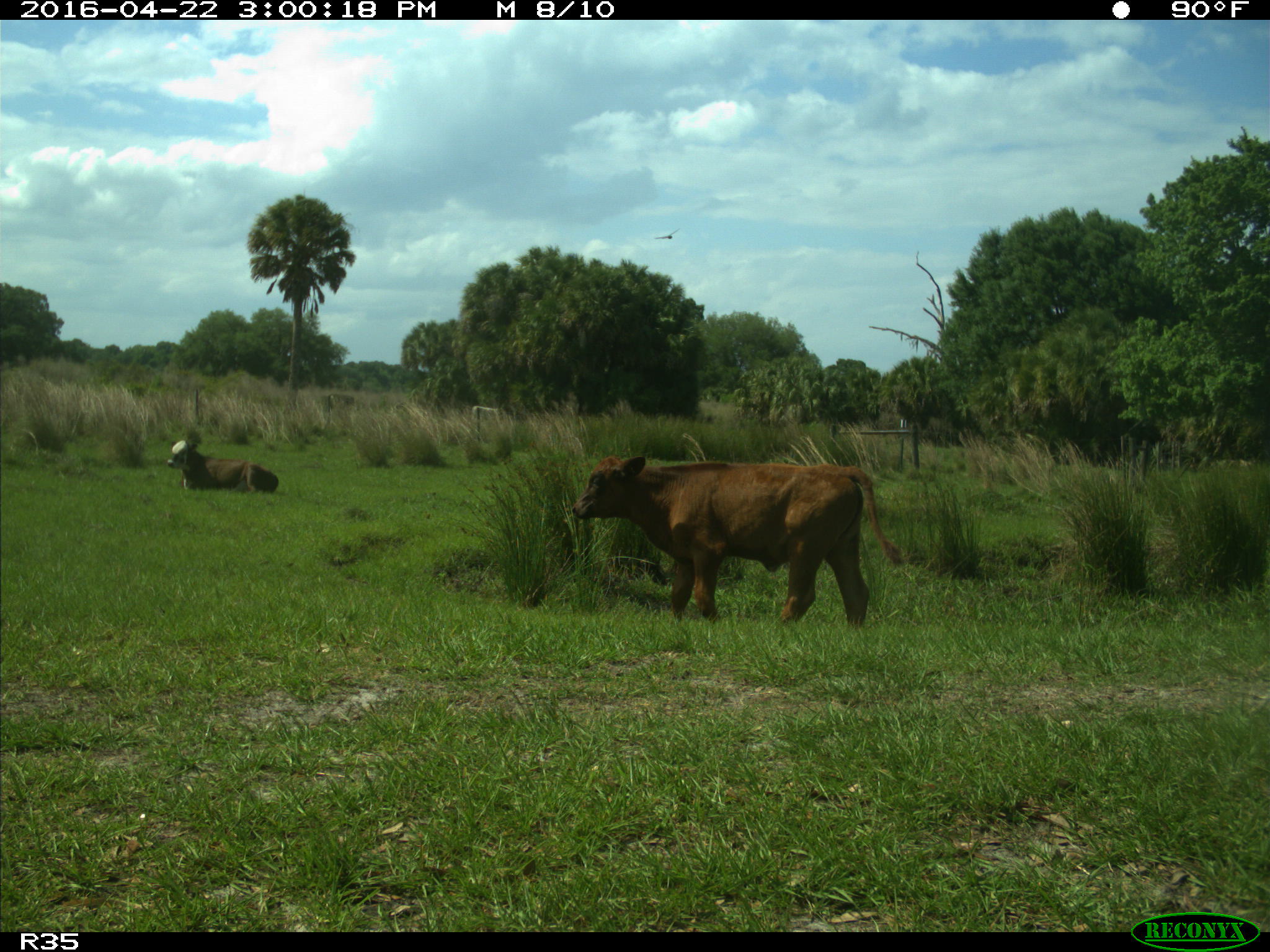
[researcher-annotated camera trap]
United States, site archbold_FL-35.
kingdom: Animalia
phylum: Chordata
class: Mammalia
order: Artiodactyla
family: Bovidae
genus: Bos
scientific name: Bos taurus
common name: domestic cow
Bos taurus (domestic cow).